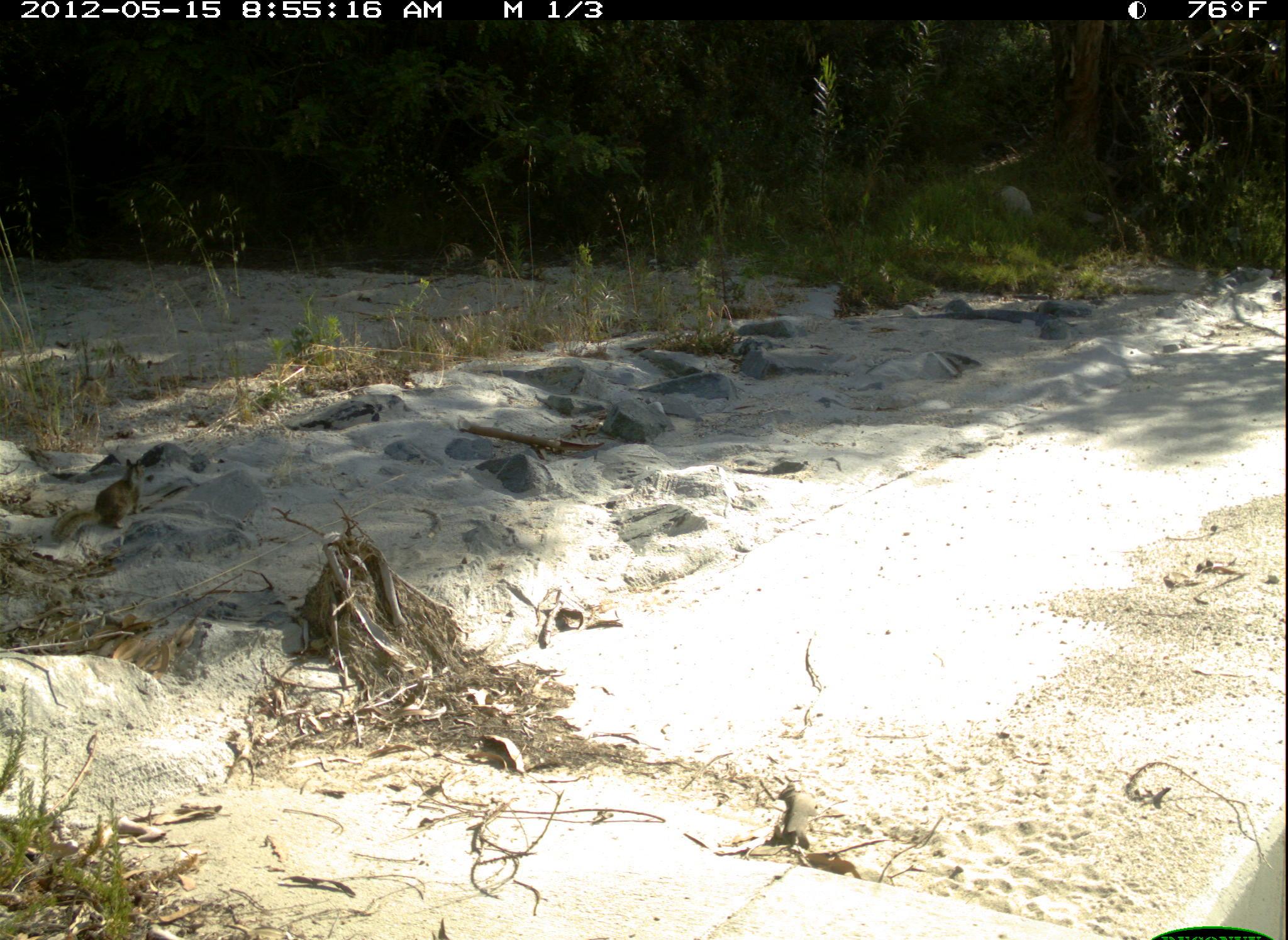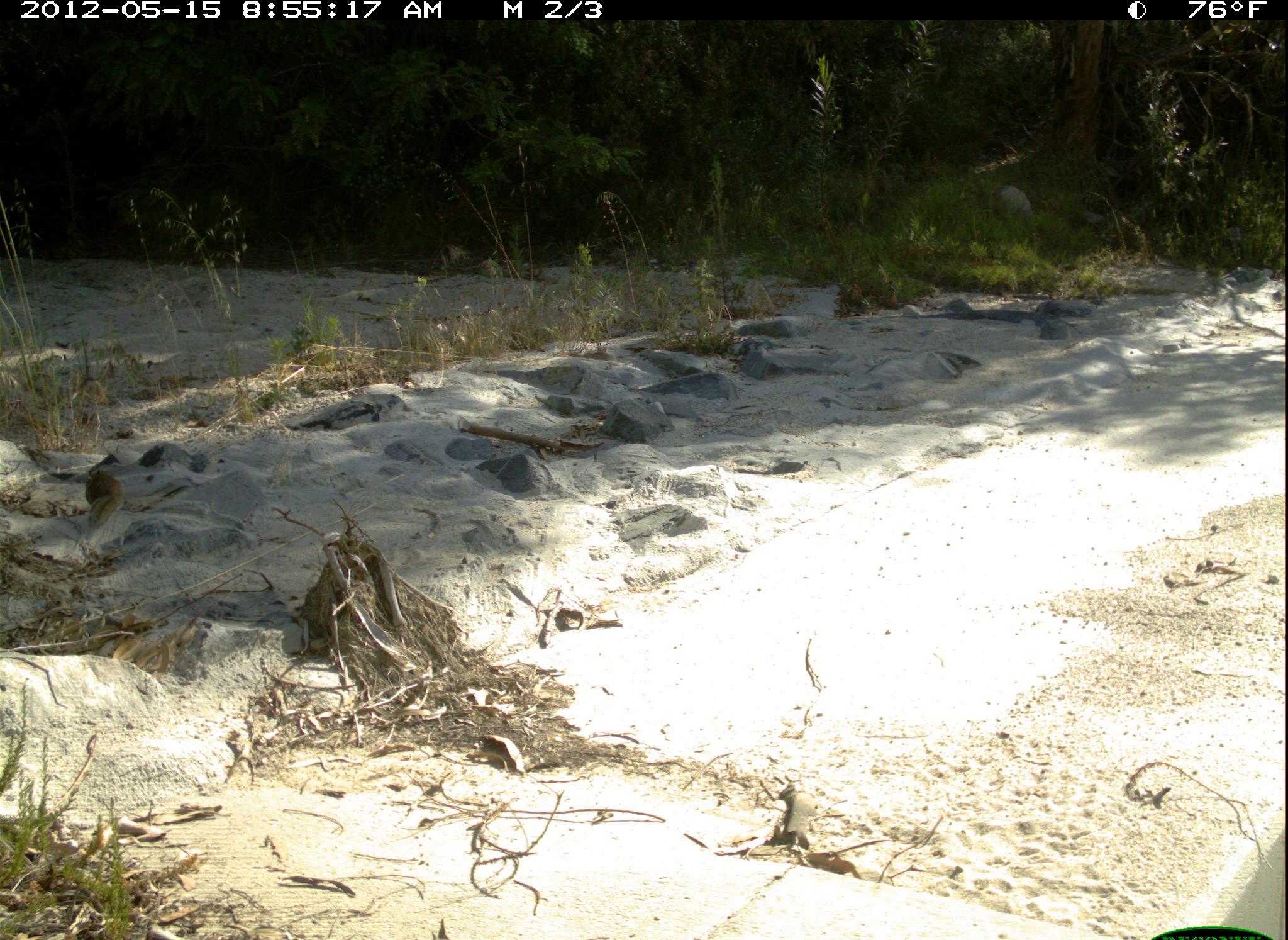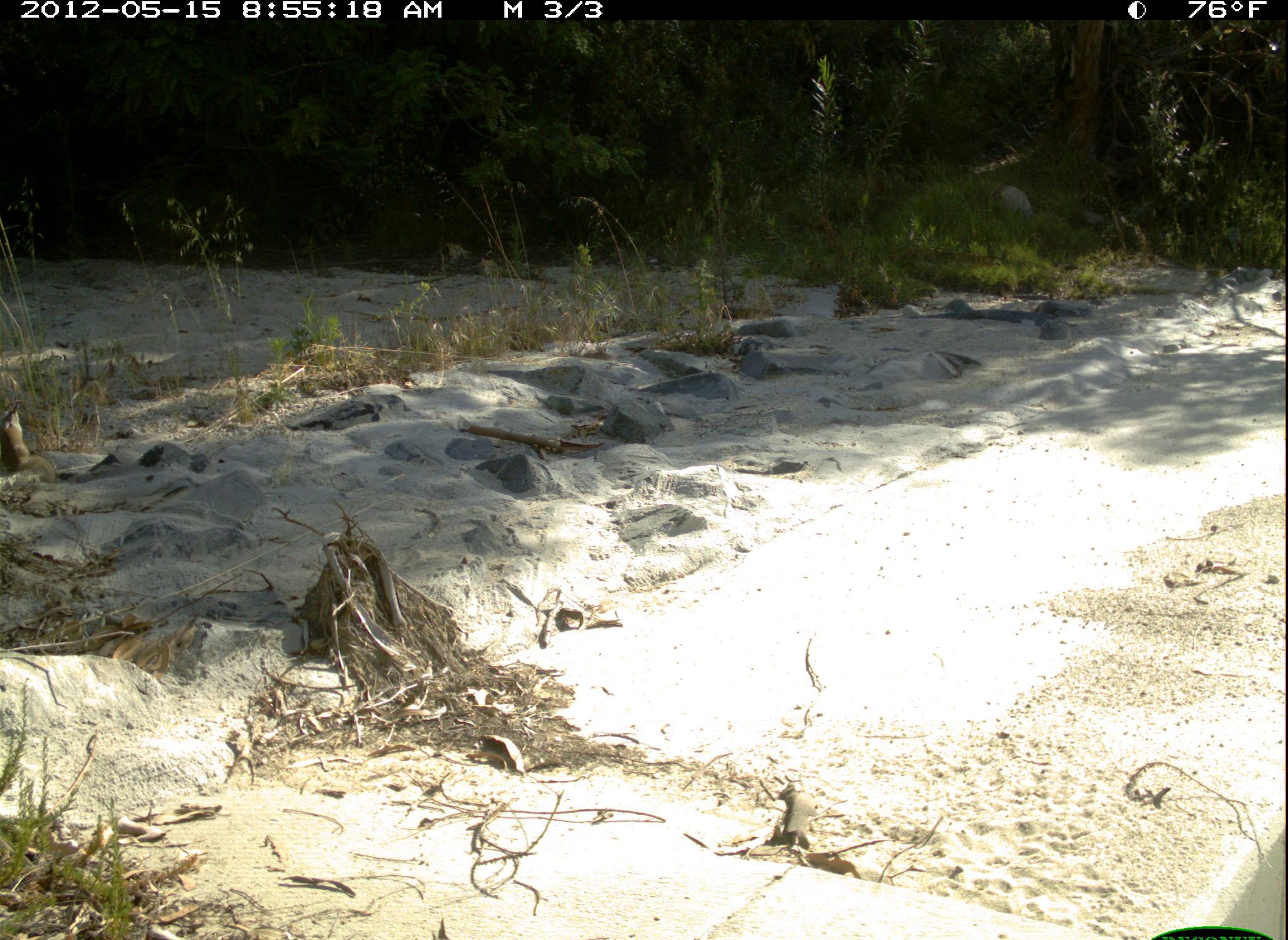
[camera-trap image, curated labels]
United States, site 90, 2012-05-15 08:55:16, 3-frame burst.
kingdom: Animalia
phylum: Chordata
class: Mammalia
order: Rodentia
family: Sciuridae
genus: Sciurus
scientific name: Sciurus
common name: squirrel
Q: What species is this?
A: Squirrel (Sciurus).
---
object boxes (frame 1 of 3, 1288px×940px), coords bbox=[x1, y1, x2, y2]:
squirrel: bbox=[43, 456, 166, 551]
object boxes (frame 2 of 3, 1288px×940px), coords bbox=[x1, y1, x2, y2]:
squirrel: bbox=[76, 457, 137, 544]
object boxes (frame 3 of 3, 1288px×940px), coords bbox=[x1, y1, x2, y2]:
squirrel: bbox=[2, 403, 61, 494]